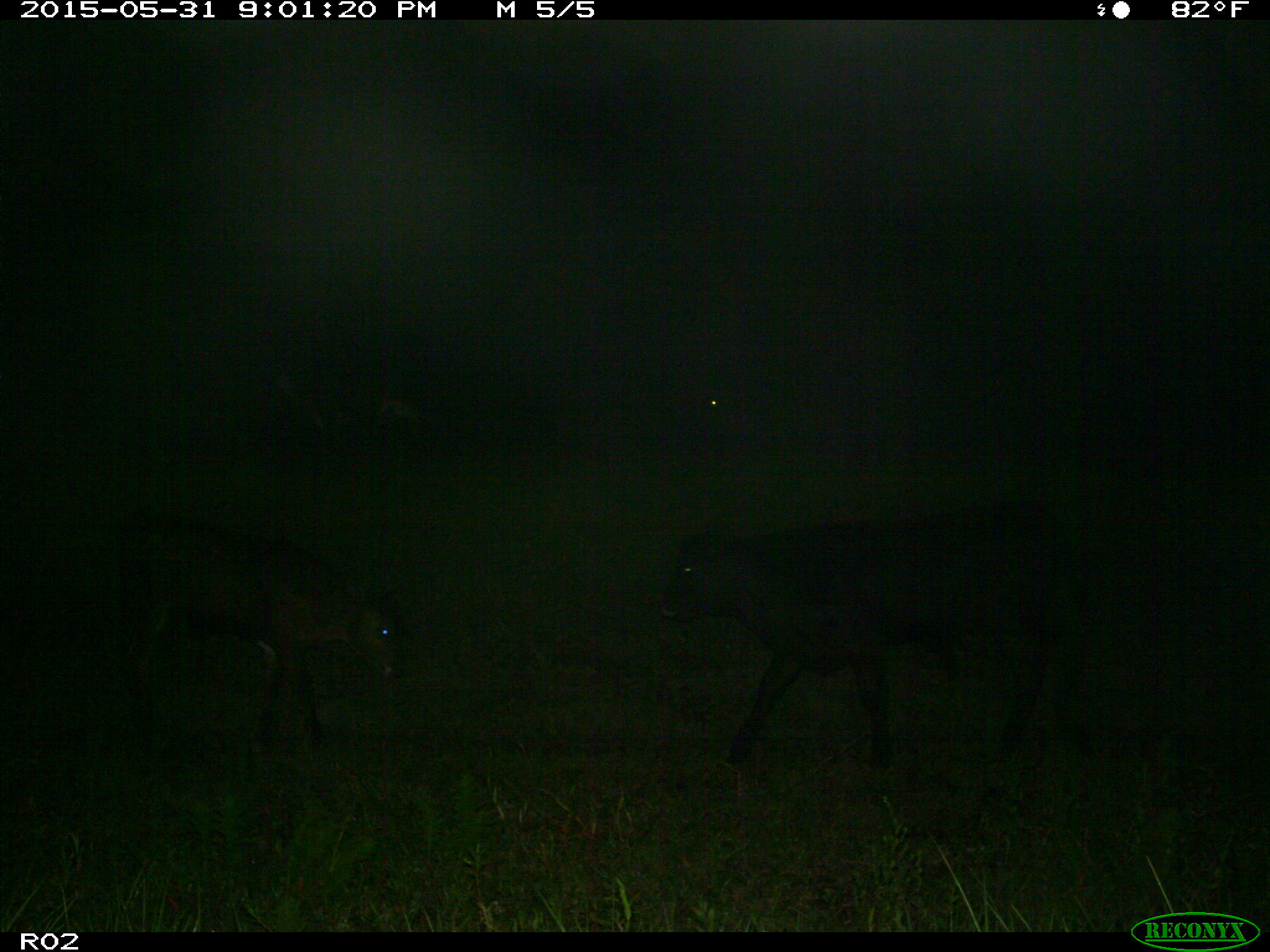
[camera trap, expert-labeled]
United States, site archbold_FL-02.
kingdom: Animalia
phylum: Chordata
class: Mammalia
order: Artiodactyla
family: Bovidae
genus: Bos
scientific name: Bos taurus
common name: domestic cow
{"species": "Bos taurus (domestic cow)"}